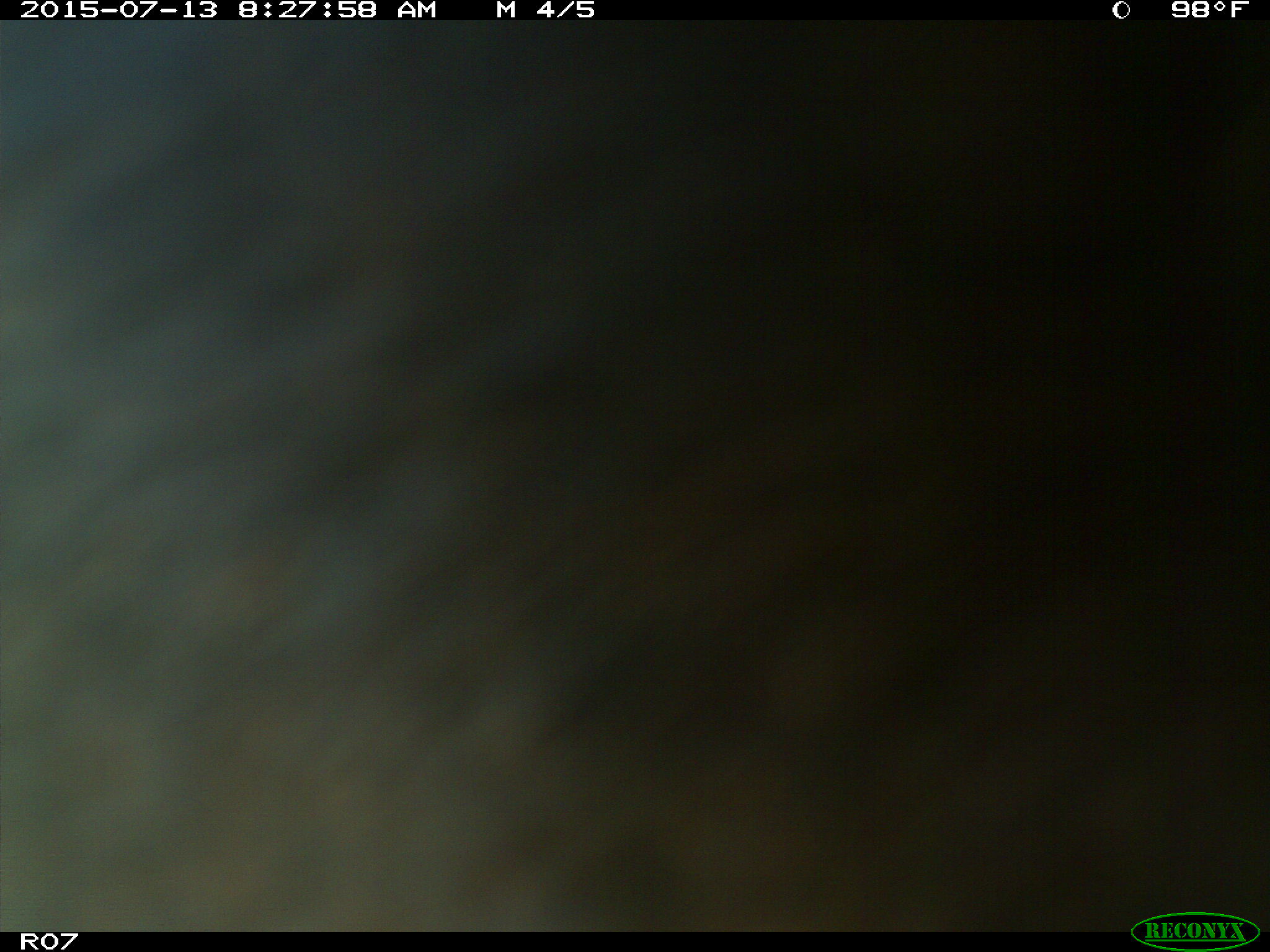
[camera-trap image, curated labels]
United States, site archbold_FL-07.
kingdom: Animalia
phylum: Chordata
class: Mammalia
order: Artiodactyla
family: Bovidae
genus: Bos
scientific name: Bos taurus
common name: domestic cow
Bos taurus (domestic cow).